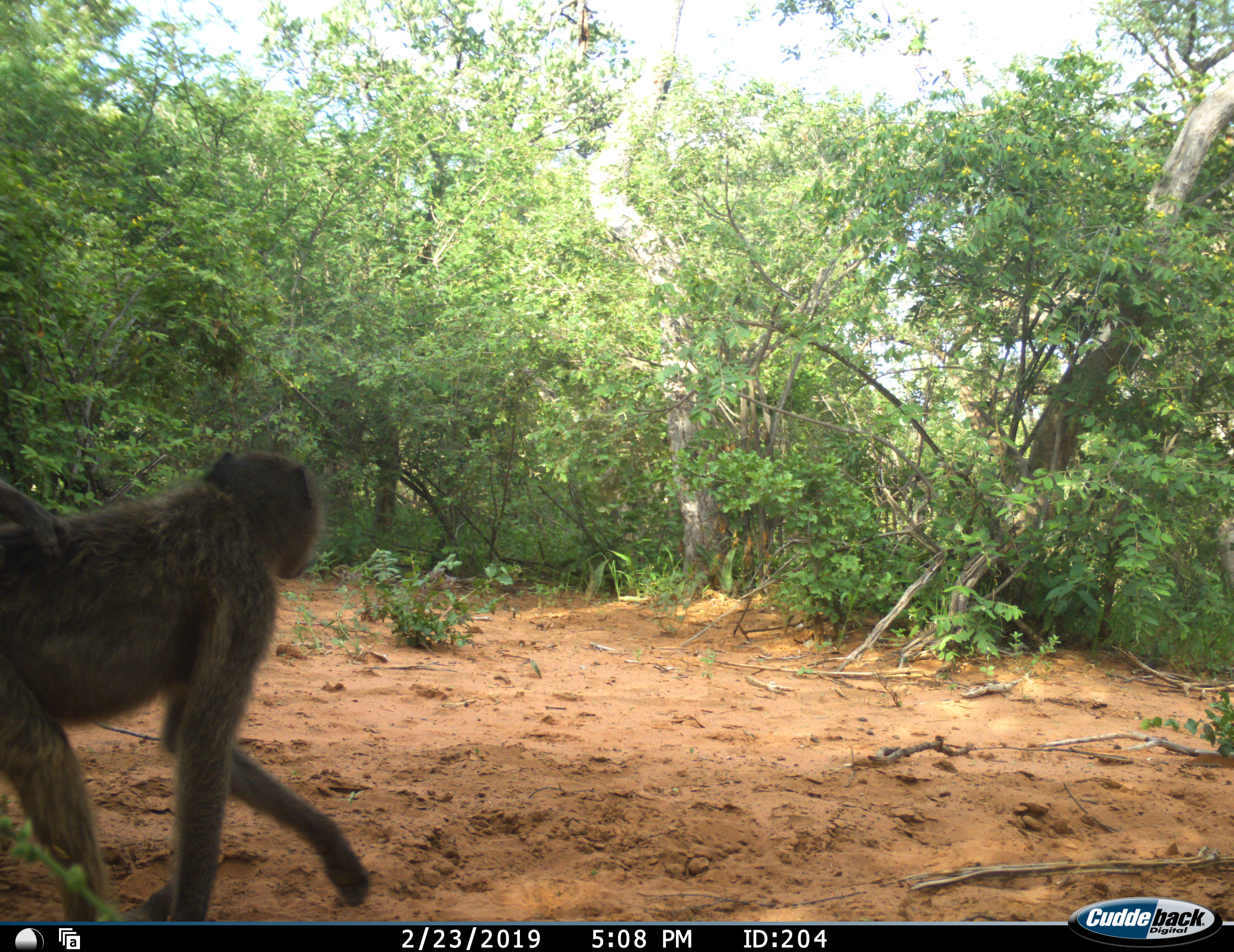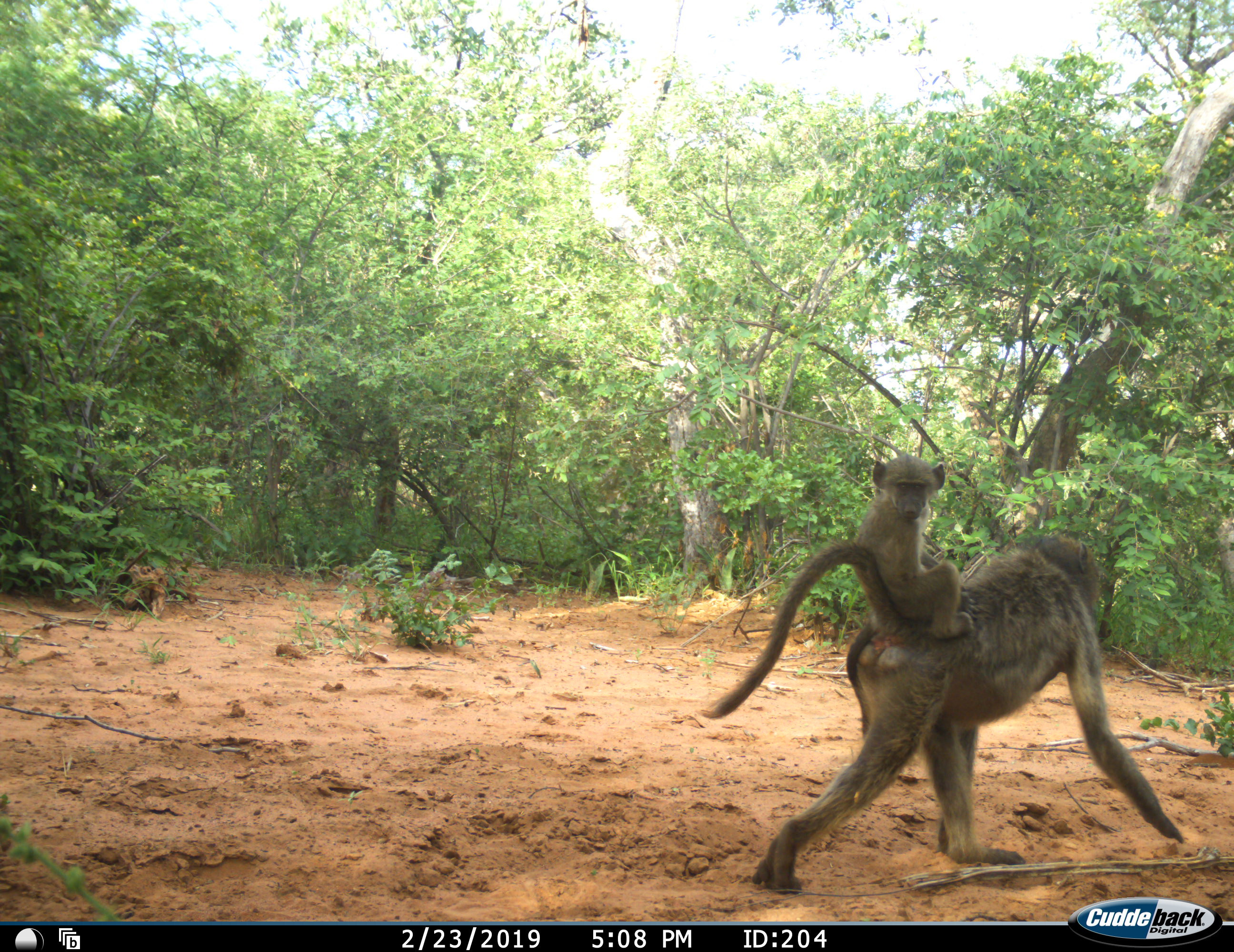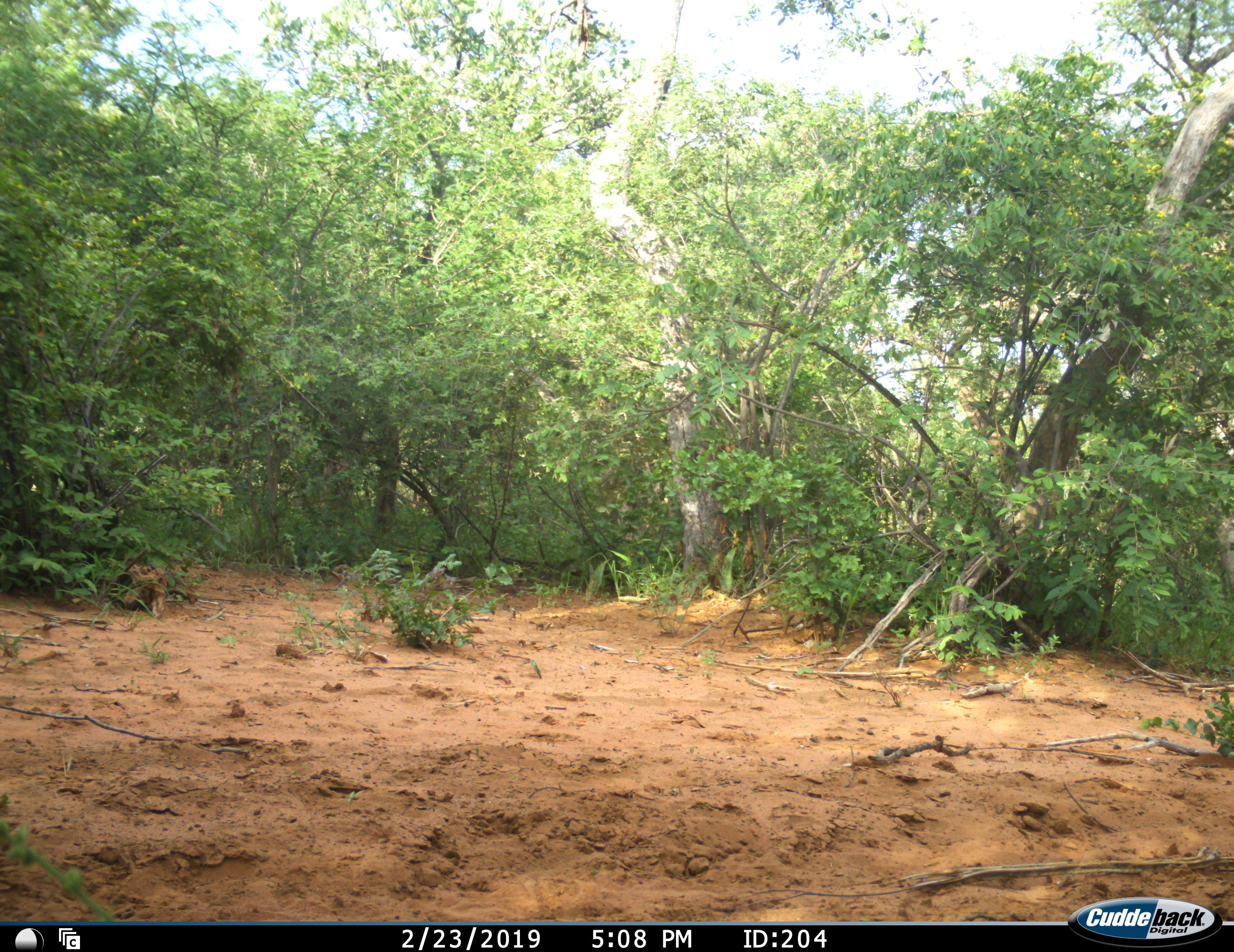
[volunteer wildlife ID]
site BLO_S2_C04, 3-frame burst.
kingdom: Animalia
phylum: Chordata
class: Mammalia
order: Primates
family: Cercopithecidae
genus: Papio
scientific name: Papio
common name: baboon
Baboon (Papio), count 2. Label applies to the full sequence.